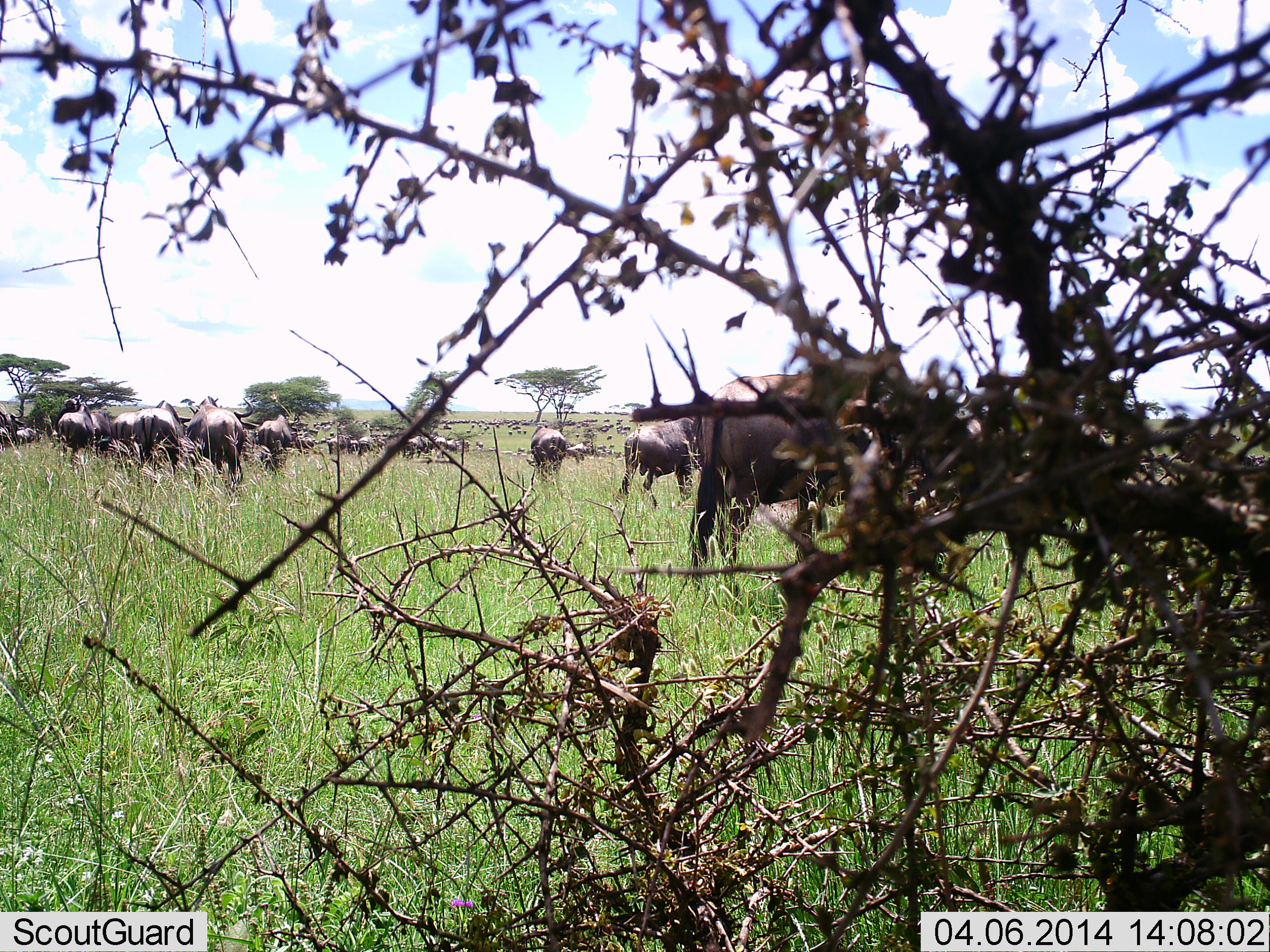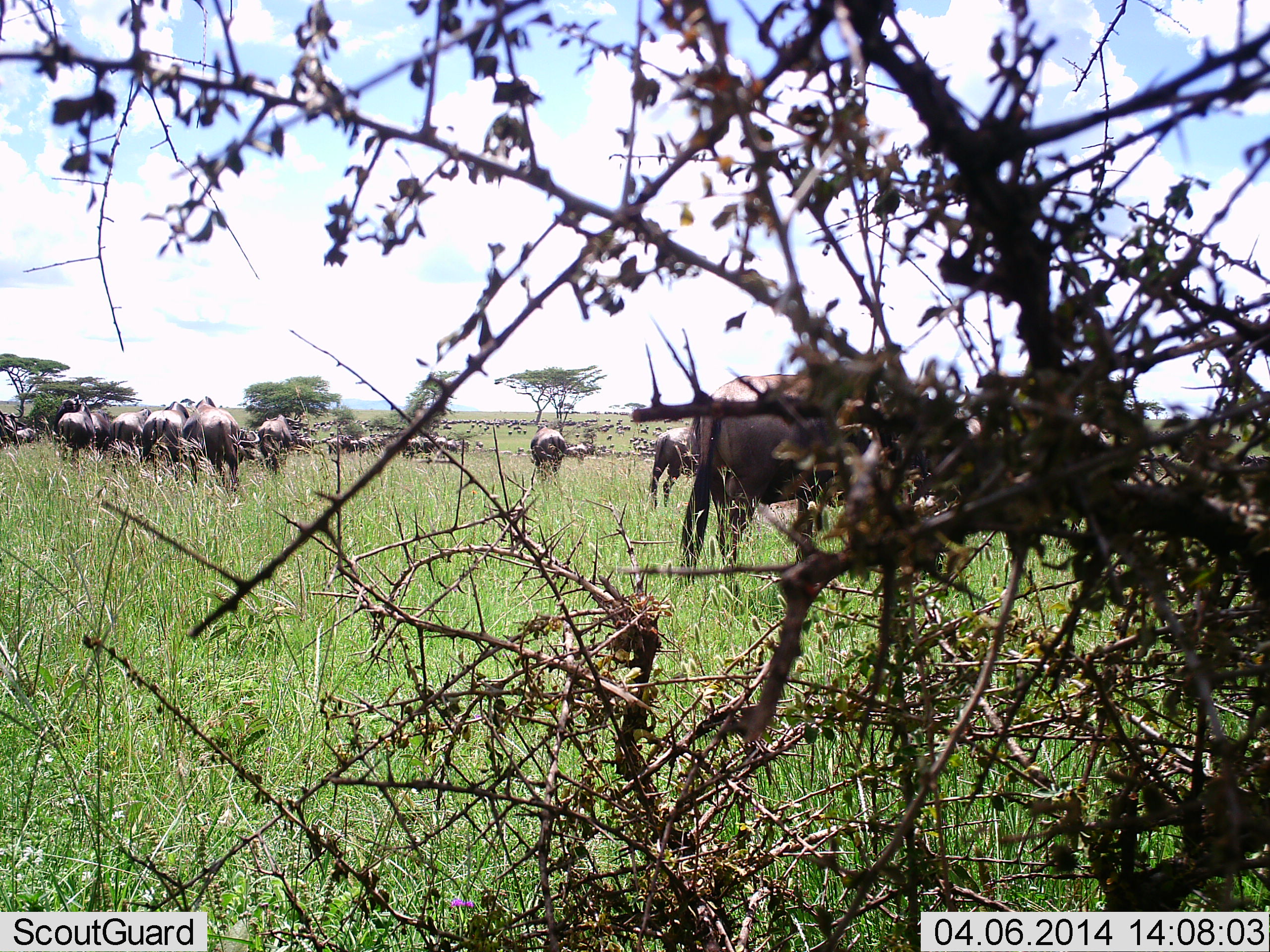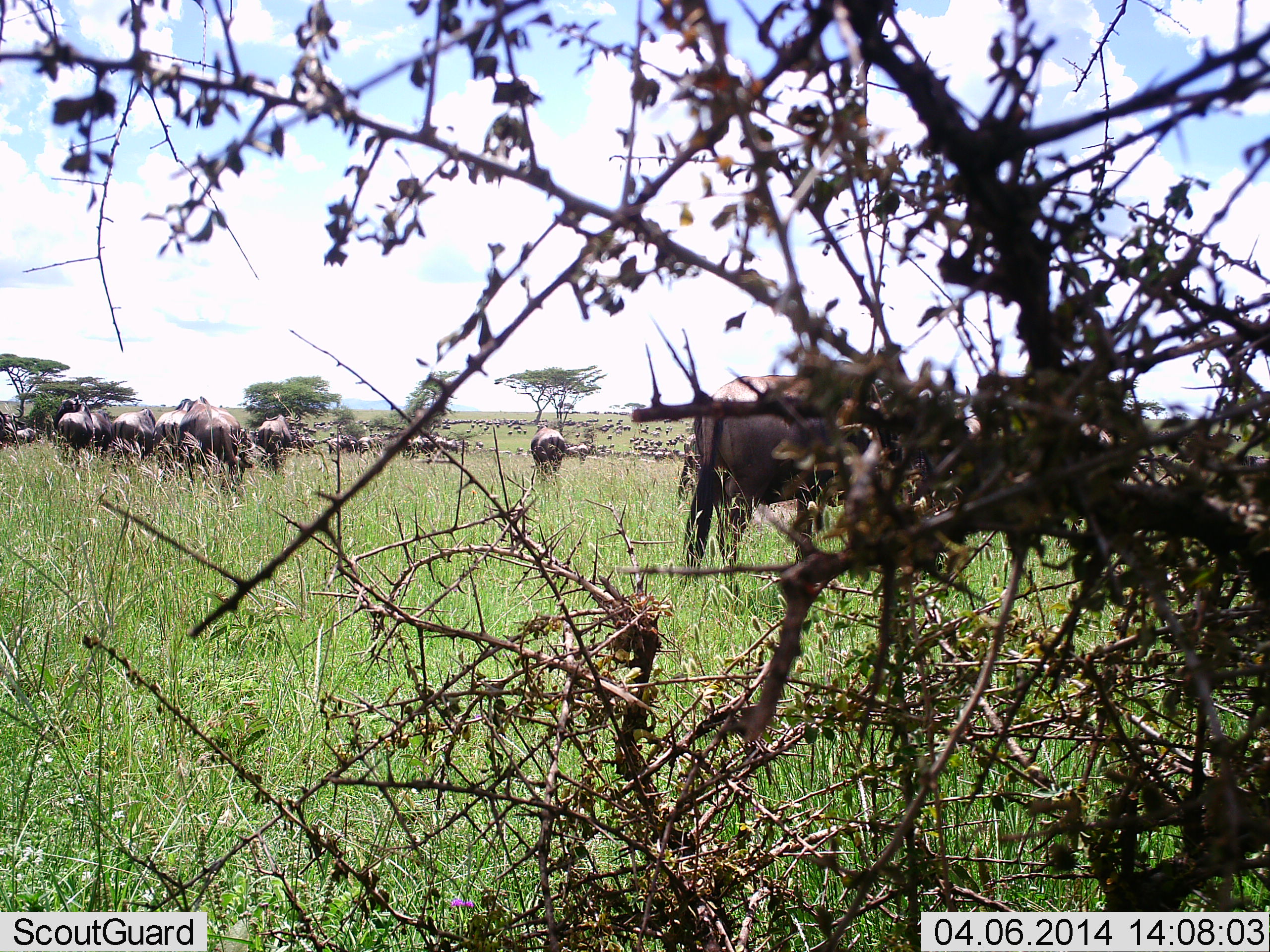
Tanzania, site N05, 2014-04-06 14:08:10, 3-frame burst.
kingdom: Animalia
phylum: Chordata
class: Mammalia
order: Artiodactyla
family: Bovidae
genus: Connochaetes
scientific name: Connochaetes taurinus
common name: blue wildebeest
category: wildebeest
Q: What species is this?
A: Wildebeest (blue wildebeest) (Connochaetes taurinus).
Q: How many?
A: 11-50.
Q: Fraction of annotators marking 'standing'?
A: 55%.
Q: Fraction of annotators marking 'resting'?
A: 0%.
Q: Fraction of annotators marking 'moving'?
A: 55%.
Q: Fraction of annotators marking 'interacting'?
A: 0%.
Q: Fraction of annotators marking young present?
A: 0%.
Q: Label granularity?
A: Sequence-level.